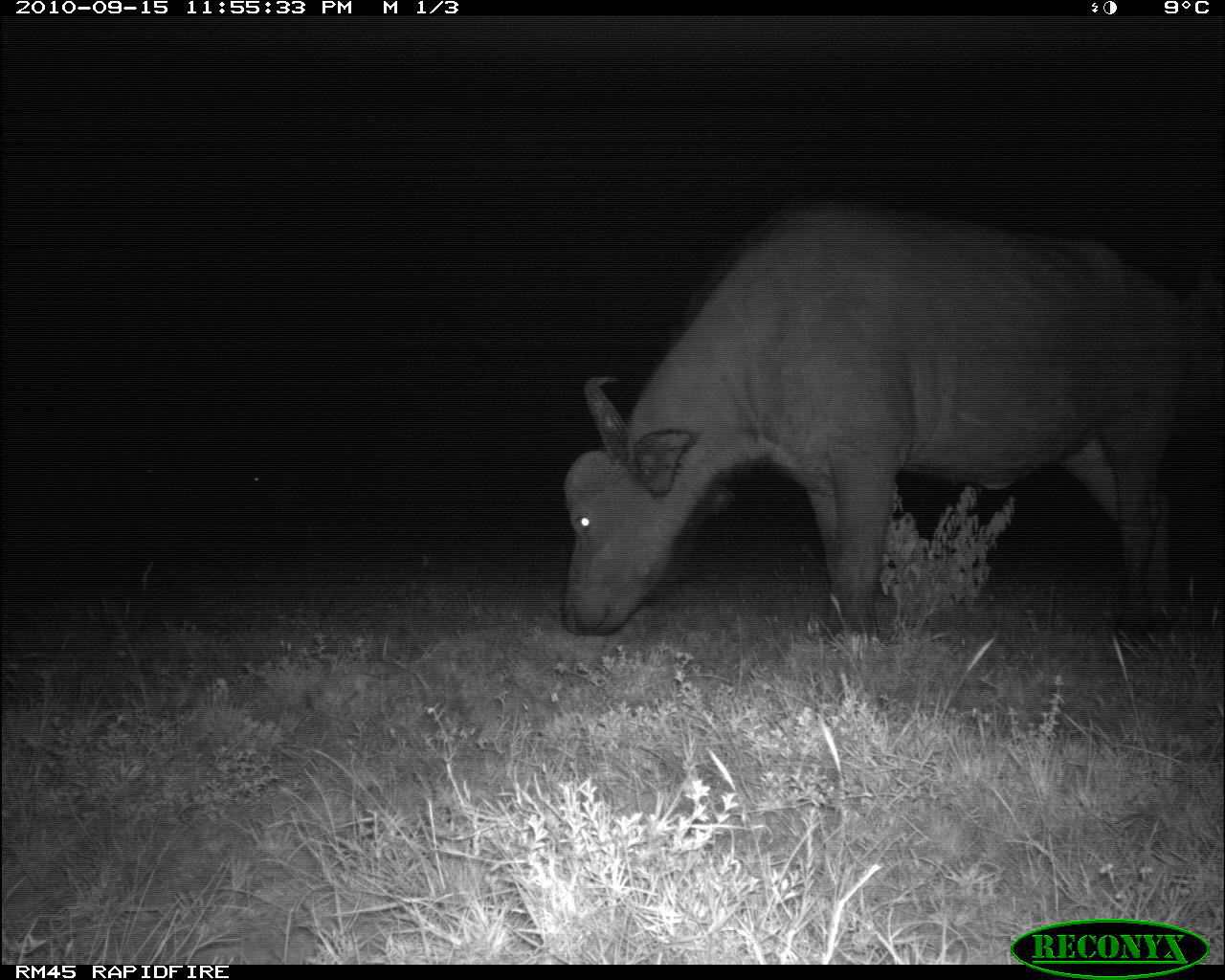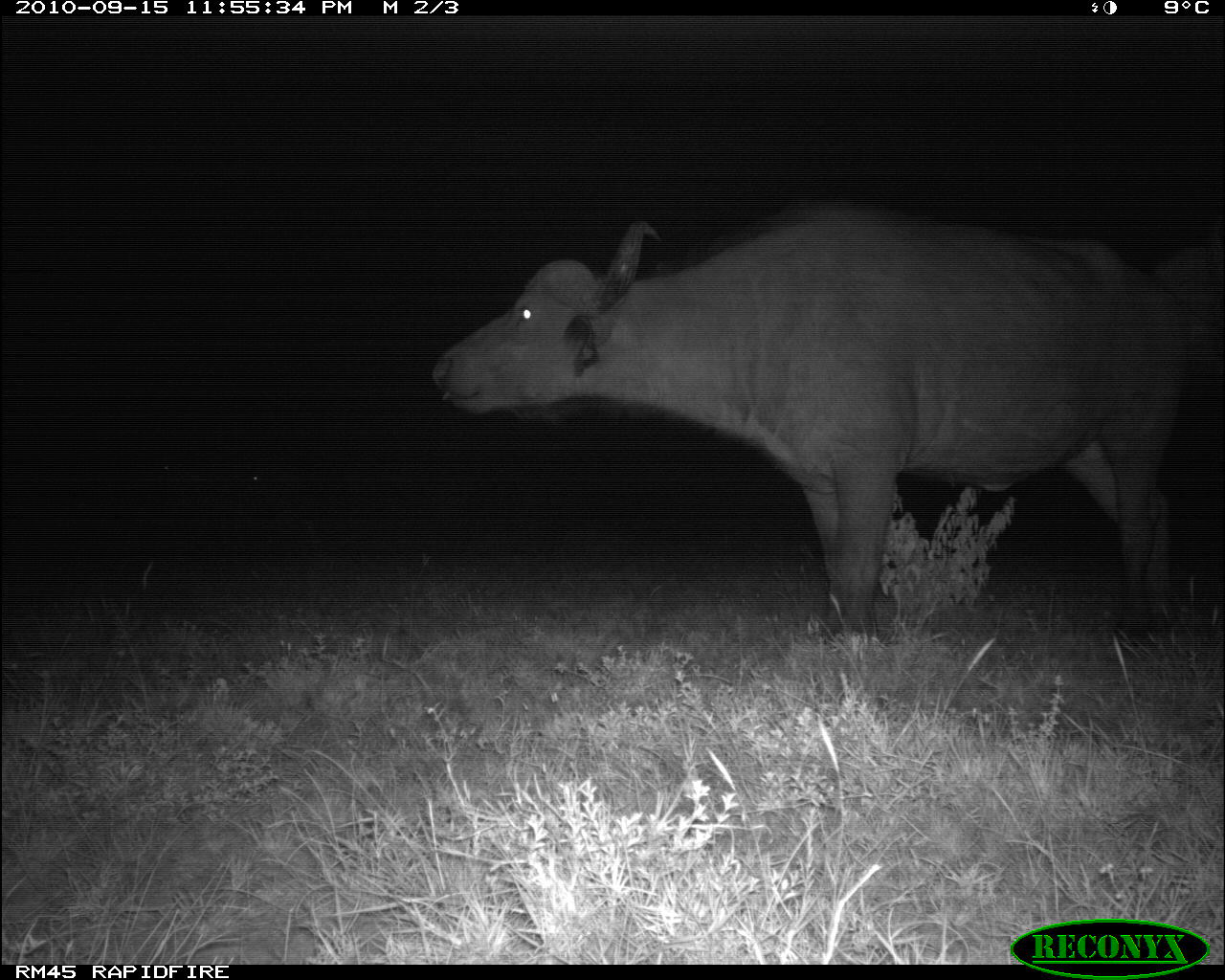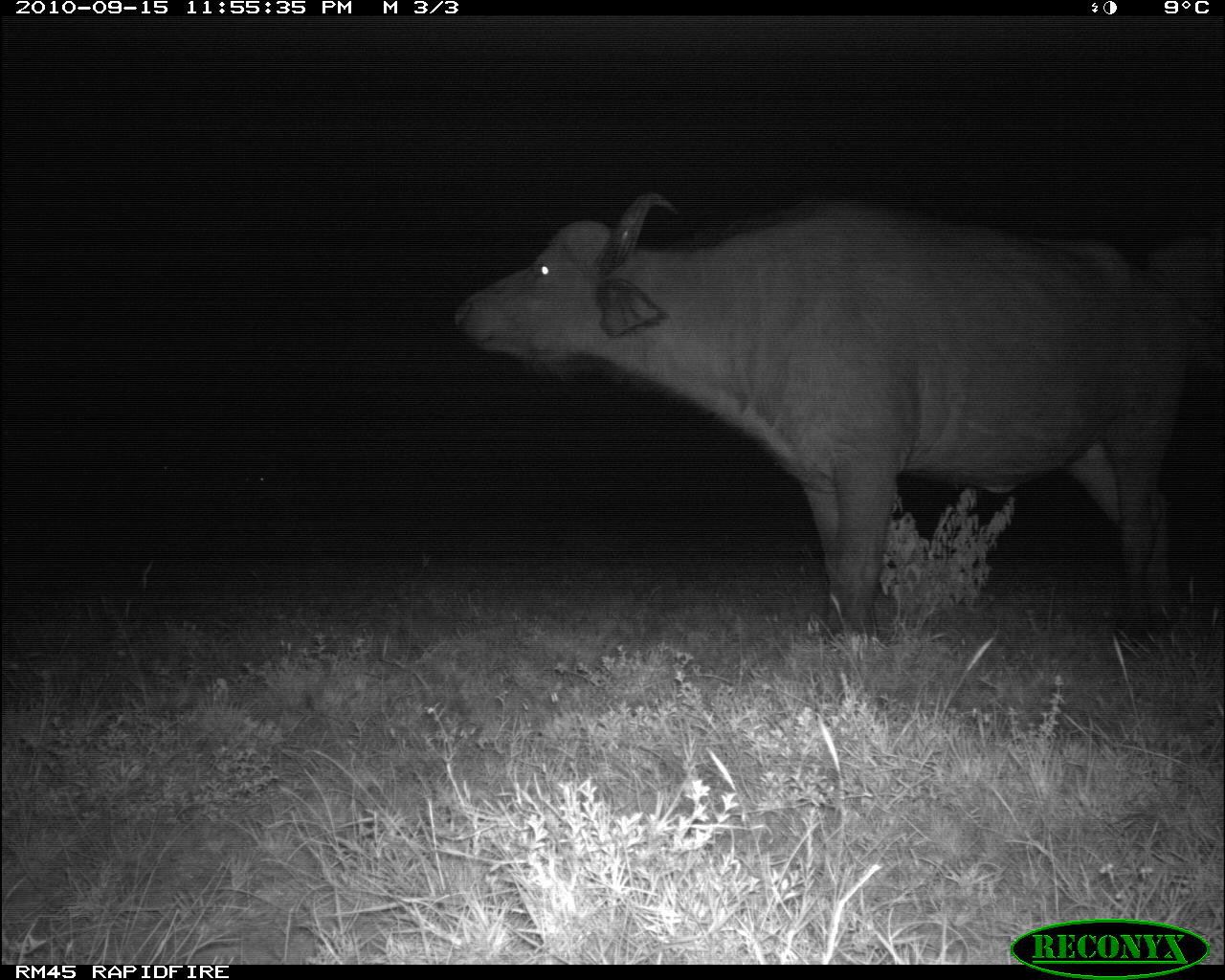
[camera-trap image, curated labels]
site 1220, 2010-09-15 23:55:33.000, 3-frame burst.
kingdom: Animalia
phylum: Chordata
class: Mammalia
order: Artiodactyla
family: Bovidae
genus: Syncerus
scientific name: Syncerus caffer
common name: african buffalo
Syncerus caffer (african buffalo), count 2.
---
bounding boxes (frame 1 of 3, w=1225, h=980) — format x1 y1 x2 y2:
syncerus caffer: 560 204 1191 647; 1177 230 1224 441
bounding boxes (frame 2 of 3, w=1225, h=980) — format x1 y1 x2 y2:
syncerus caffer: 431 190 1189 644; 1147 216 1224 384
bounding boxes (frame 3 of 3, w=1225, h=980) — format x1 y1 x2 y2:
syncerus caffer: 454 194 1193 637; 1142 223 1224 413